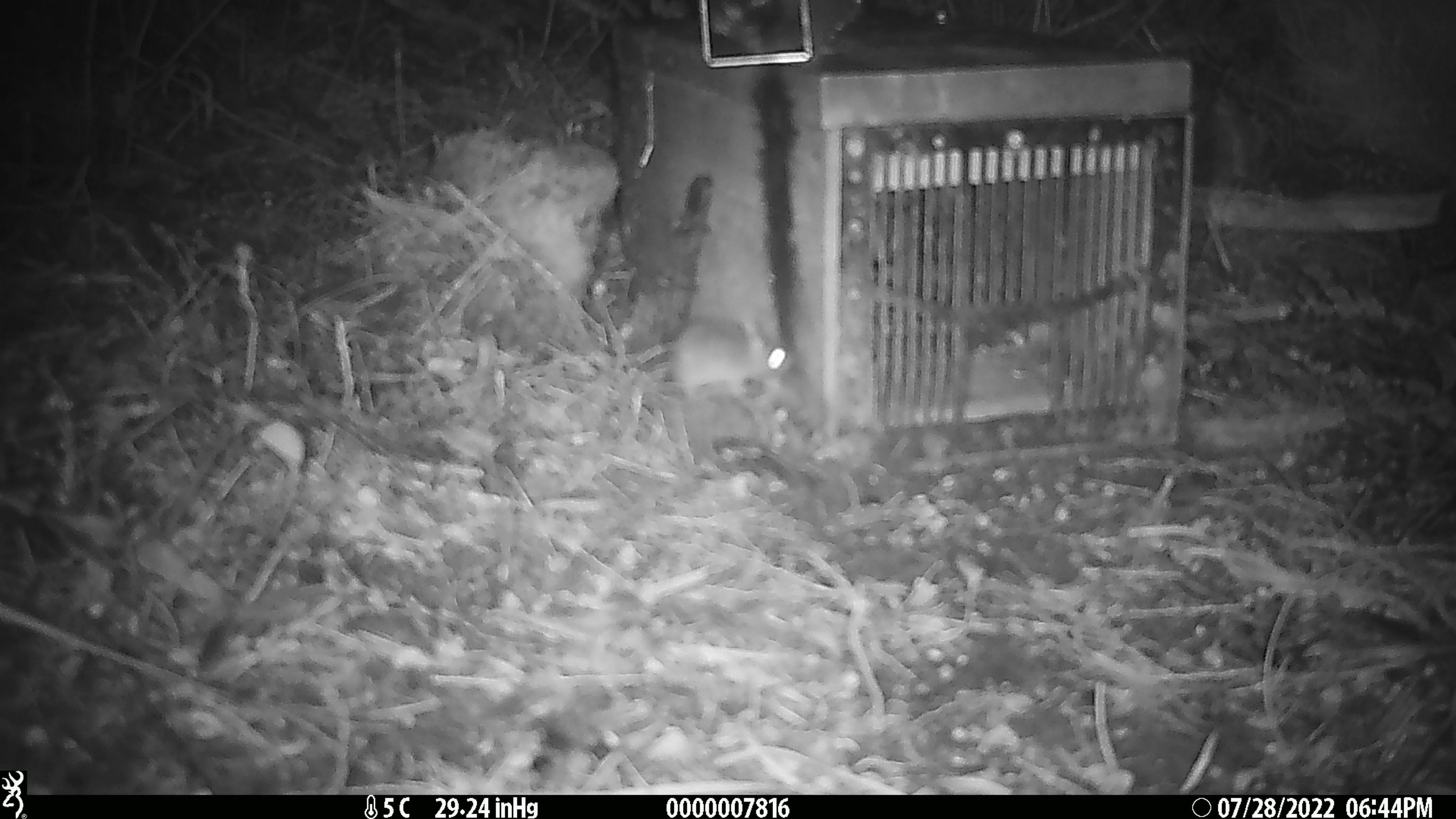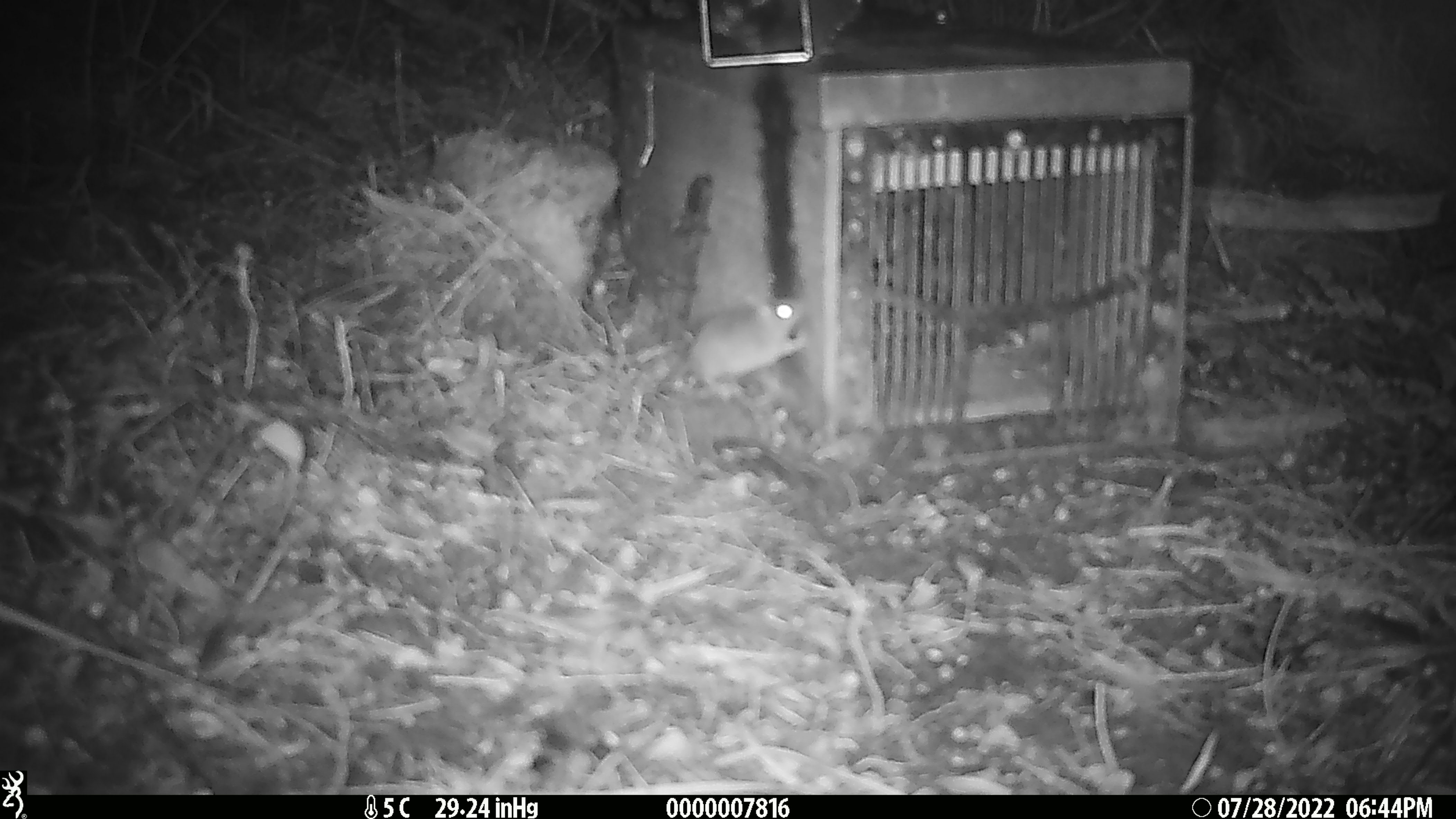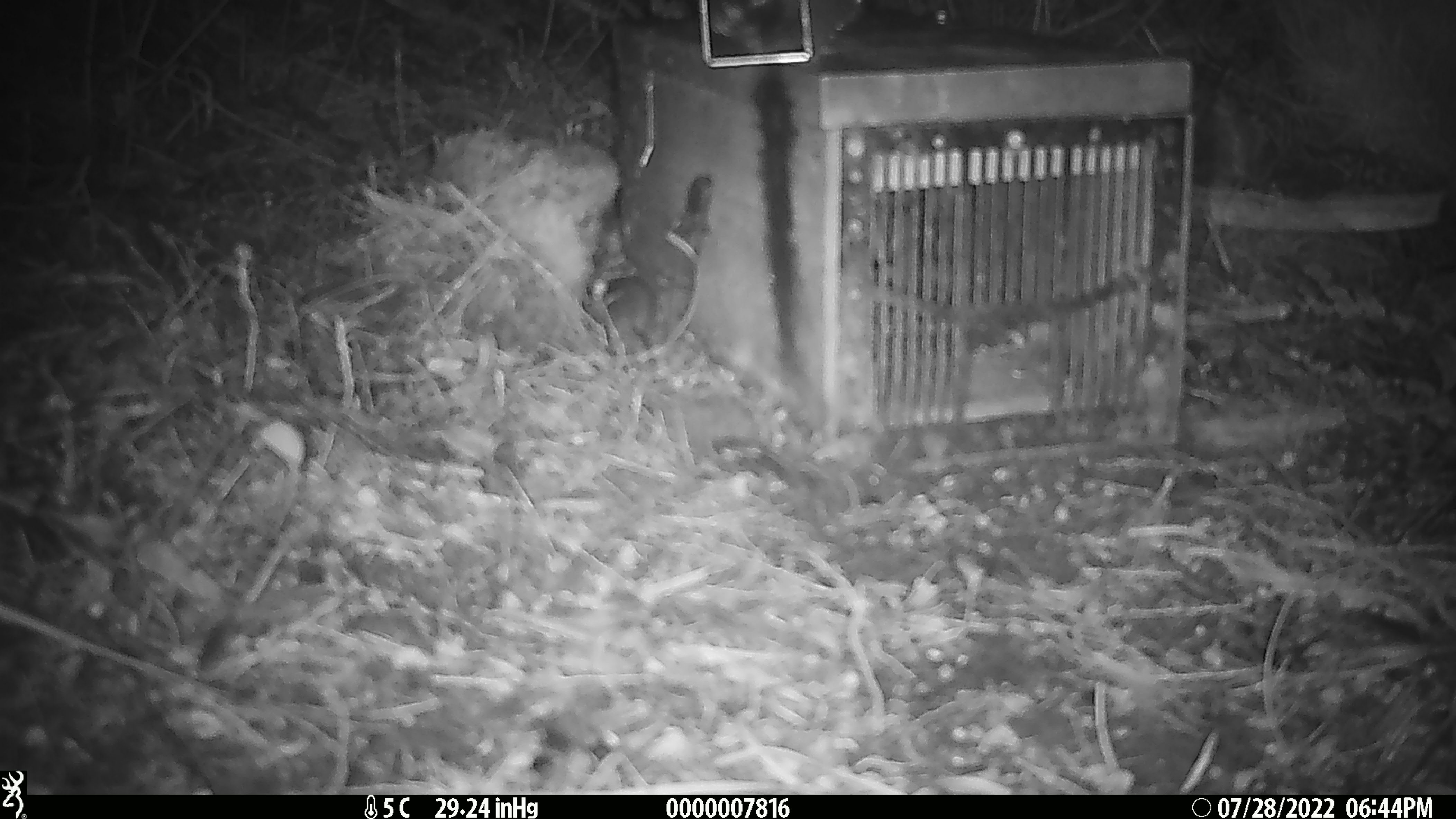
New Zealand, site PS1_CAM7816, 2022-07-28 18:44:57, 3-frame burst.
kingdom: Animalia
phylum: Chordata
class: Mammalia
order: Rodentia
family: Muridae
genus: Mus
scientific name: Mus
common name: mouse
Mouse (Mus).